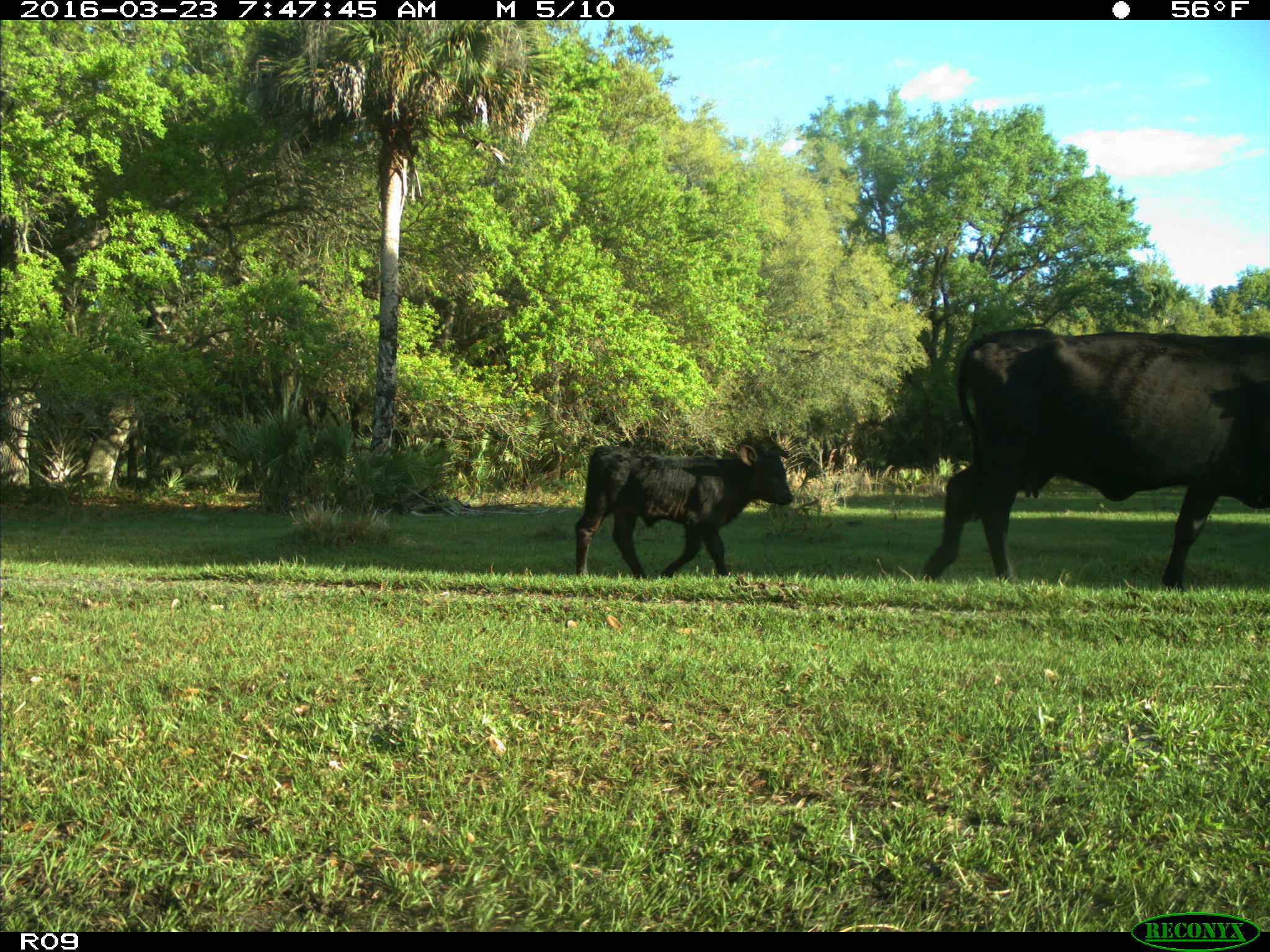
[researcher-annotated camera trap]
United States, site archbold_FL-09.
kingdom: Animalia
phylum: Chordata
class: Mammalia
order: Artiodactyla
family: Bovidae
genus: Bos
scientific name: Bos taurus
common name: domestic cow